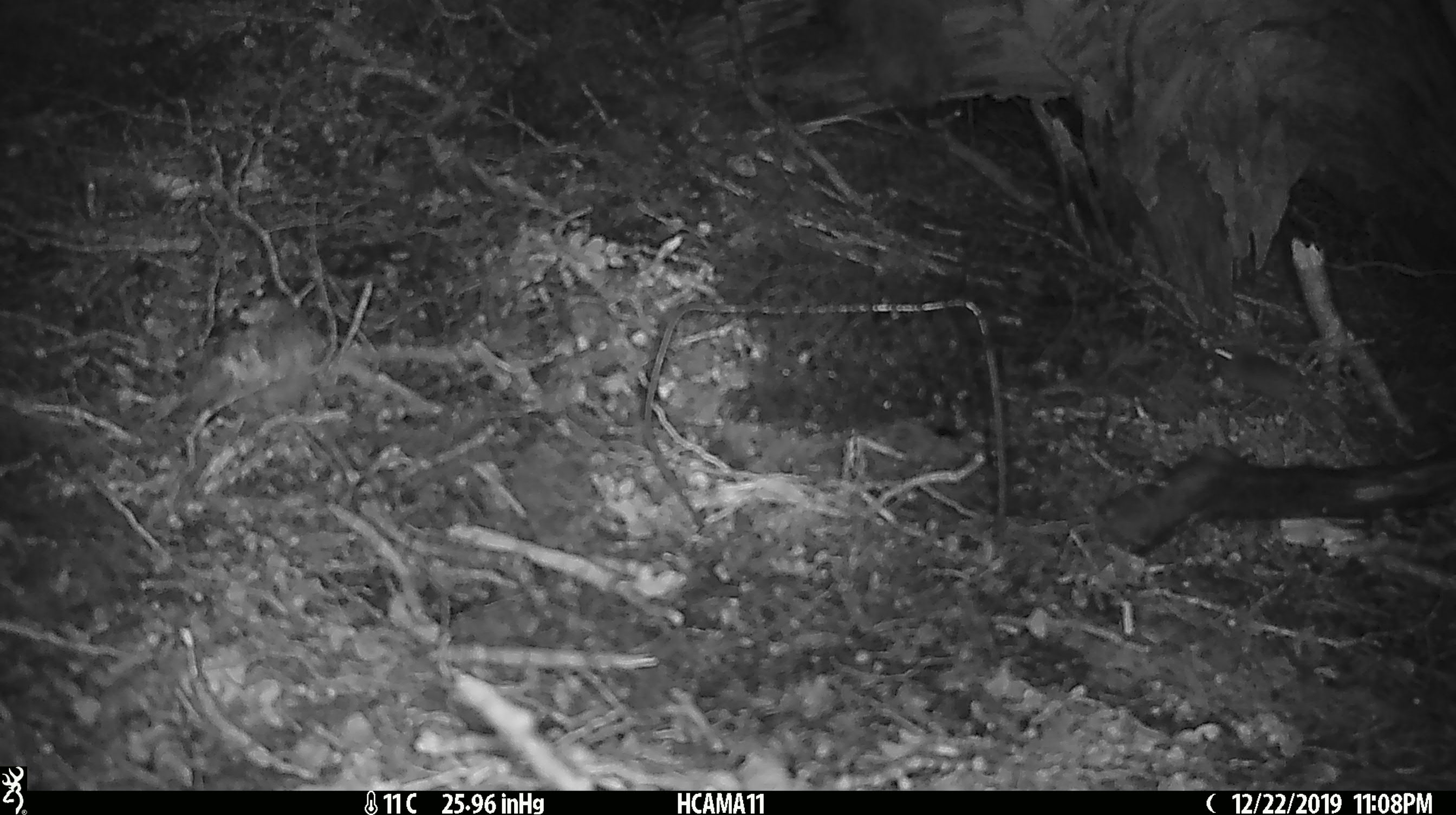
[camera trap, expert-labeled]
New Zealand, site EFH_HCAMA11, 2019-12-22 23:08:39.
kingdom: Animalia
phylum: Chordata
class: Mammalia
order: Rodentia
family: Muridae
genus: Mus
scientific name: Mus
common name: mouse